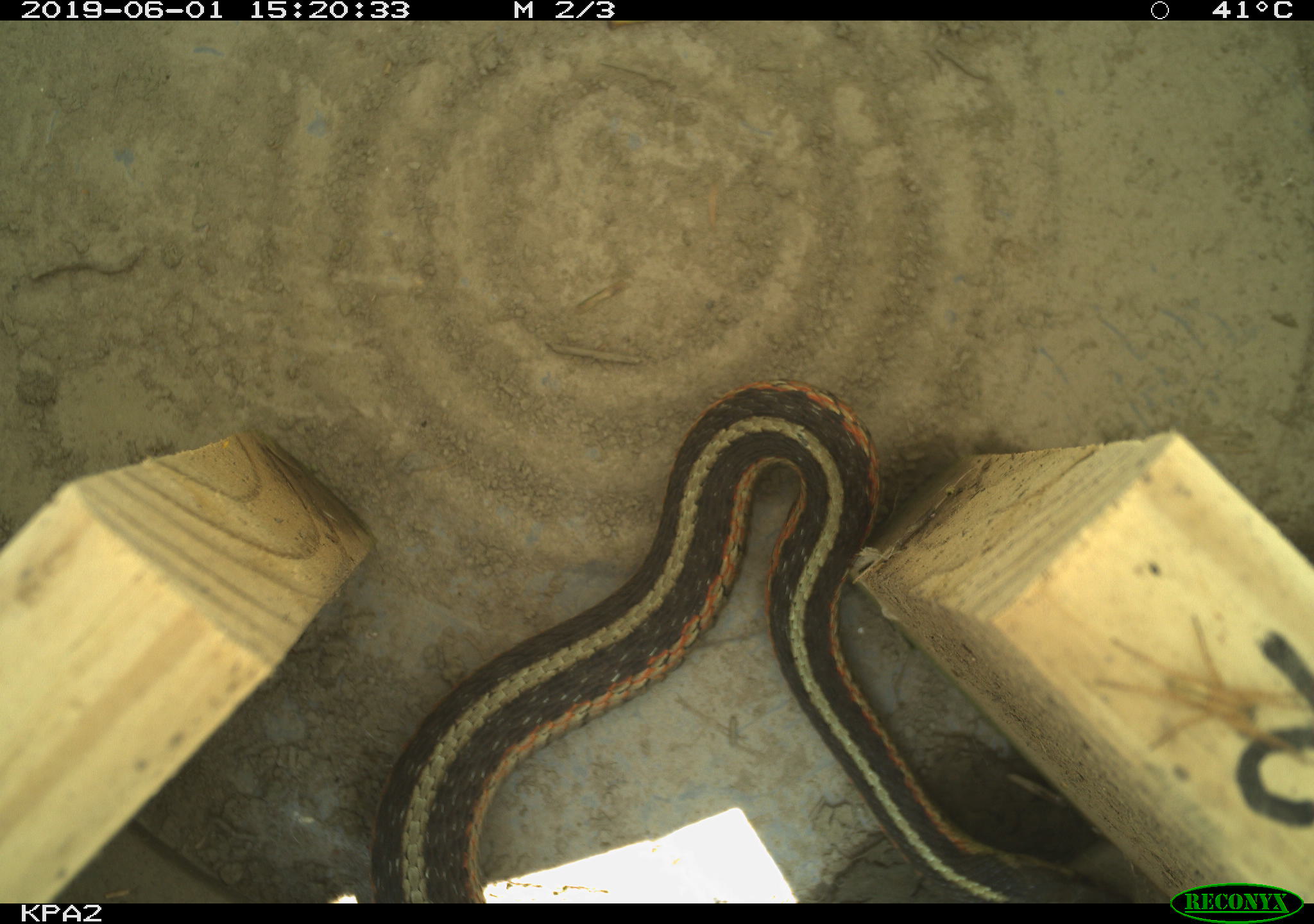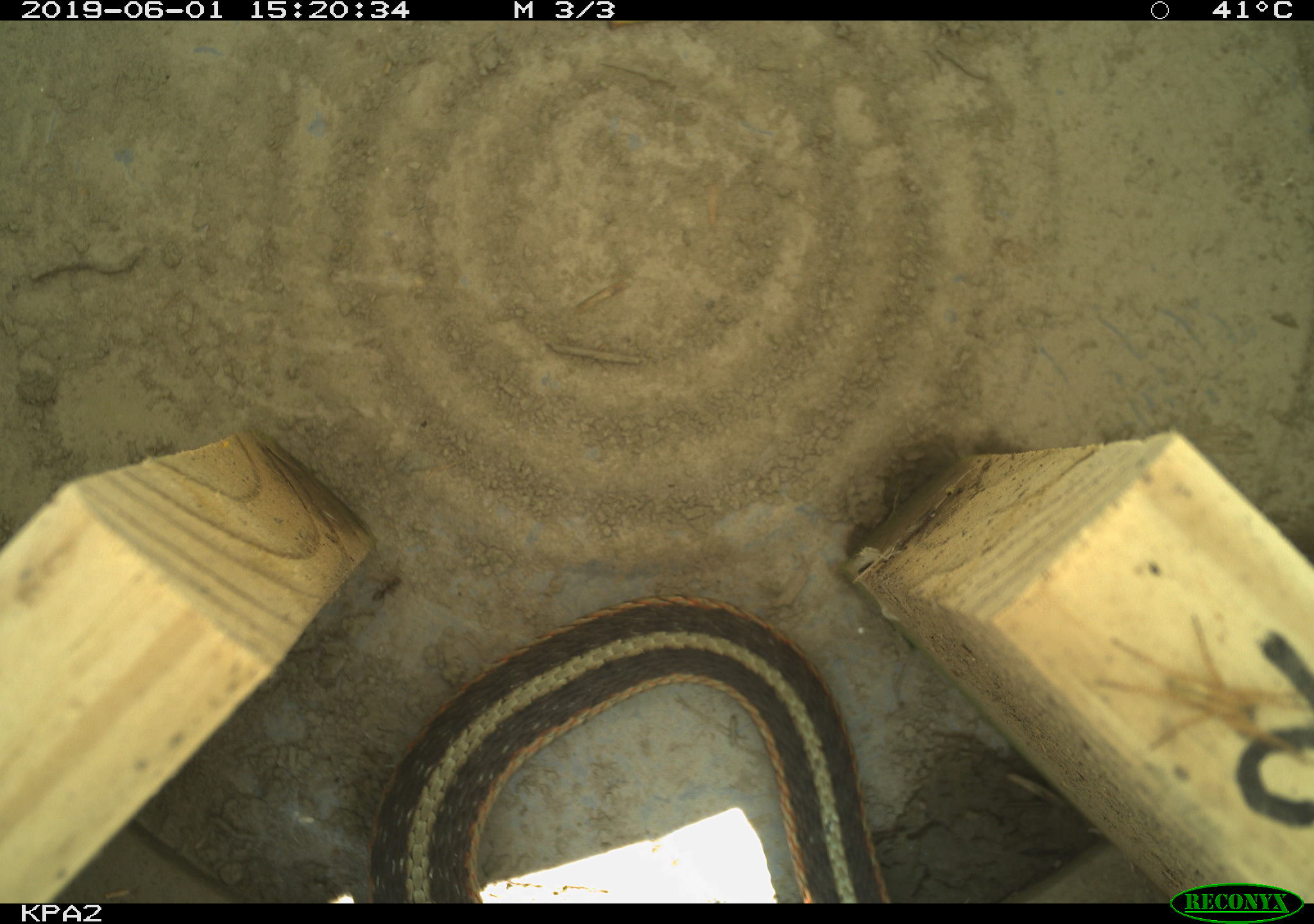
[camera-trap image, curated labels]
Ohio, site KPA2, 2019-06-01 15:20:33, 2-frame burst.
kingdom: Animalia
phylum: Chordata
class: Reptilia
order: Squamata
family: Colubridae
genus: Thamnophis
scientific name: Thamnophis sirtalis sirtalis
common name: eastern gartersnake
Eastern gartersnake (Thamnophis sirtalis sirtalis).